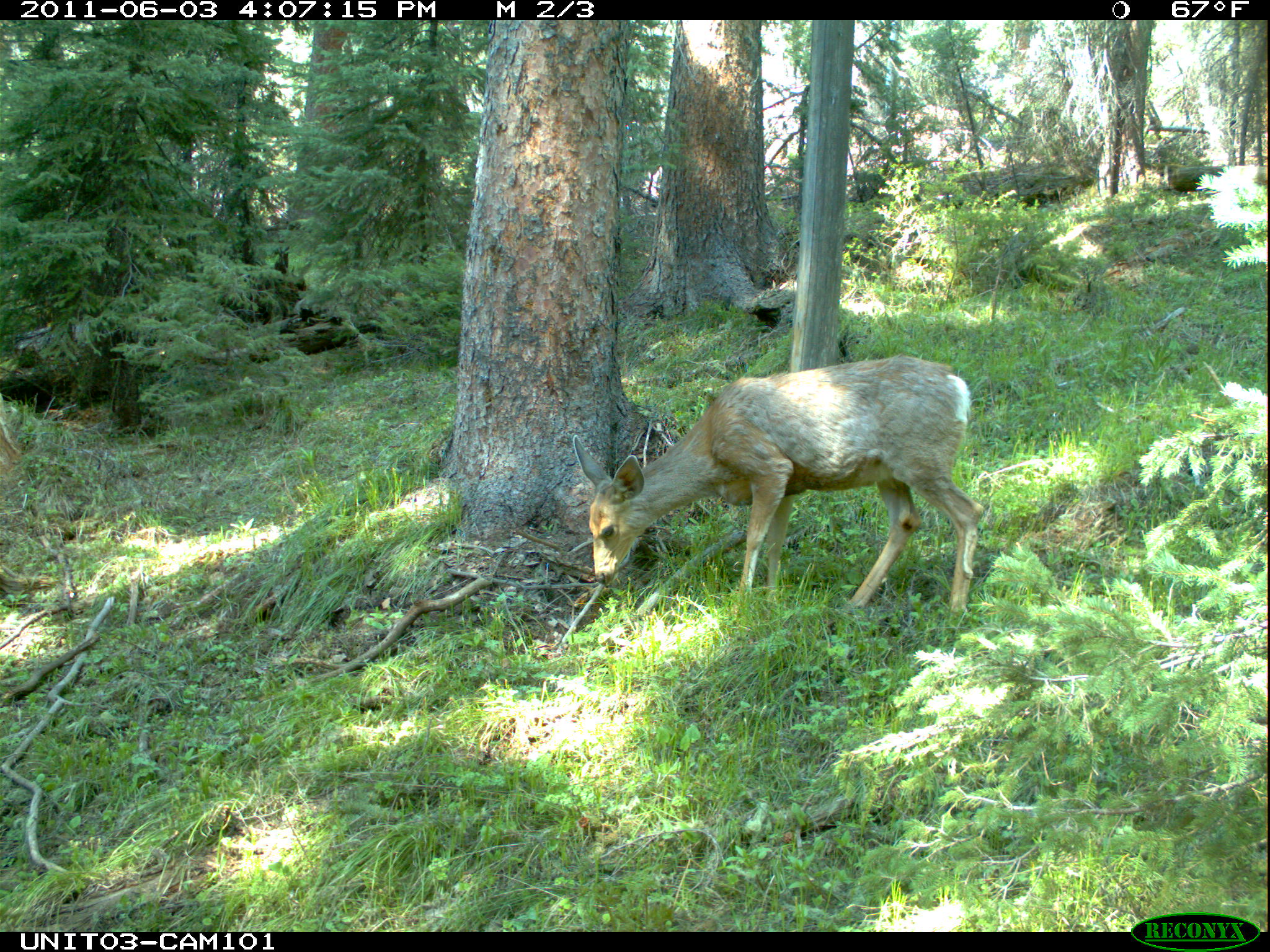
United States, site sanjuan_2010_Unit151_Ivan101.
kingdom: Animalia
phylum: Chordata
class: Mammalia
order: Artiodactyla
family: Cervidae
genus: Odocoileus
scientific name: Odocoileus hemionus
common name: mule deer